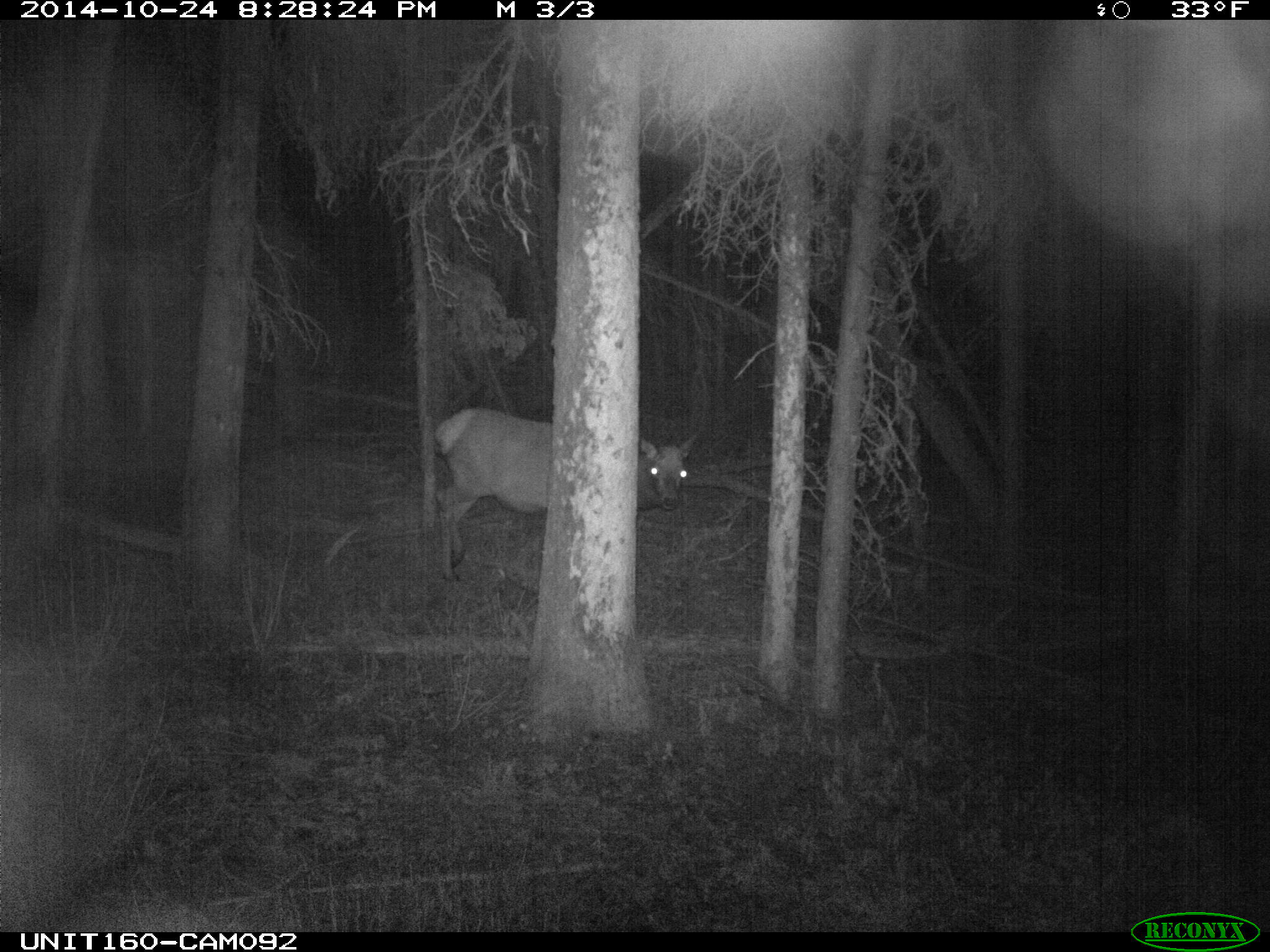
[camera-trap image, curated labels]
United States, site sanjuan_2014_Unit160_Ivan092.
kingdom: Animalia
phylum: Chordata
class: Mammalia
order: Artiodactyla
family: Cervidae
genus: Cervus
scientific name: Cervus elaphus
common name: red deer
Cervus elaphus (red deer).